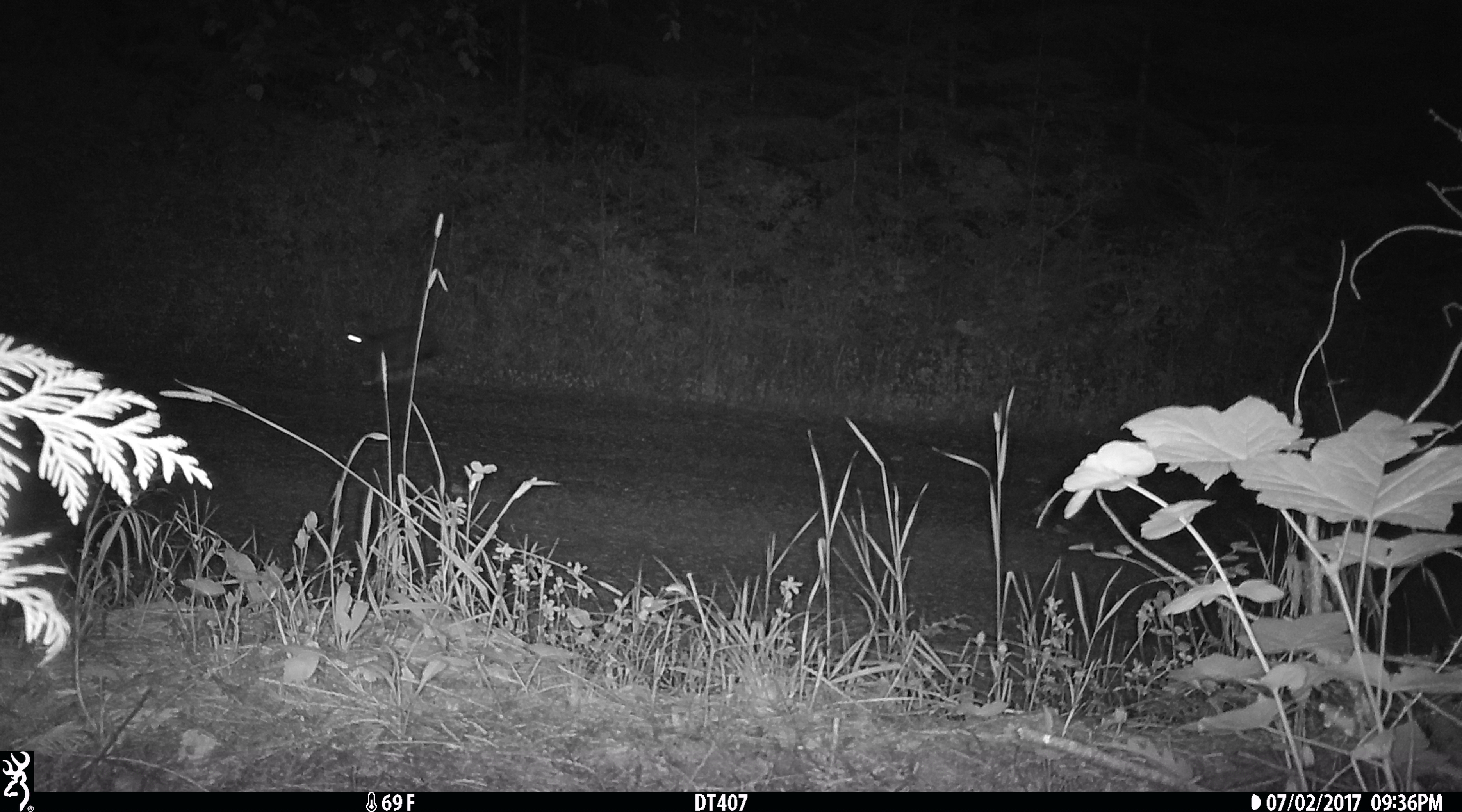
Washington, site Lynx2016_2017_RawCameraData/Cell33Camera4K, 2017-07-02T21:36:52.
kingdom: Animalia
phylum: Chordata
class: Mammalia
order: Lagomorpha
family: Leporidae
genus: Lepus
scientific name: Lepus americanus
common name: snowshoe hare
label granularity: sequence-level